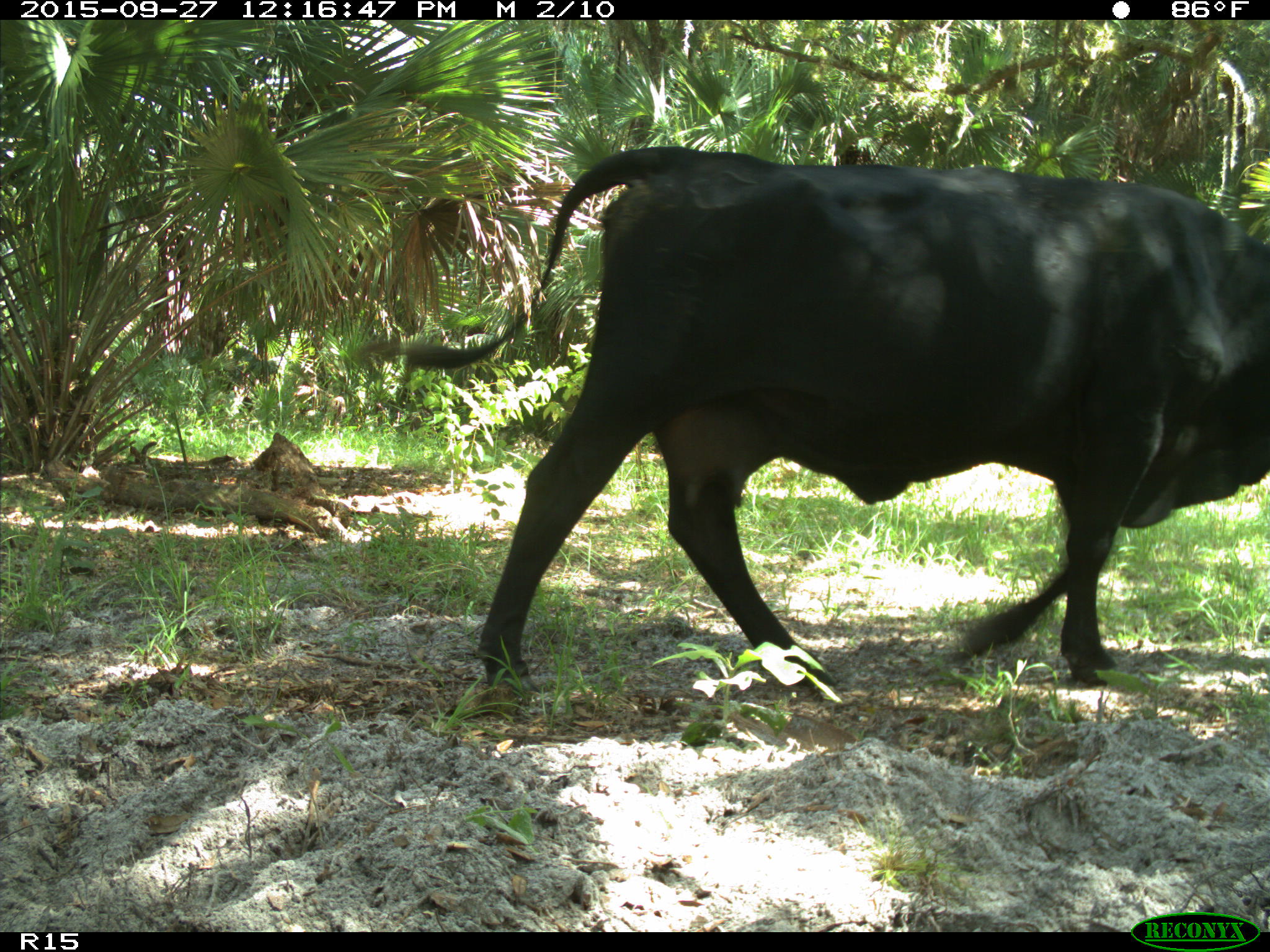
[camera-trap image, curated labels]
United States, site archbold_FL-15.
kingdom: Animalia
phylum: Chordata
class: Mammalia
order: Artiodactyla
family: Bovidae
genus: Bos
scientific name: Bos taurus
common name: domestic cow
Bos taurus (domestic cow).